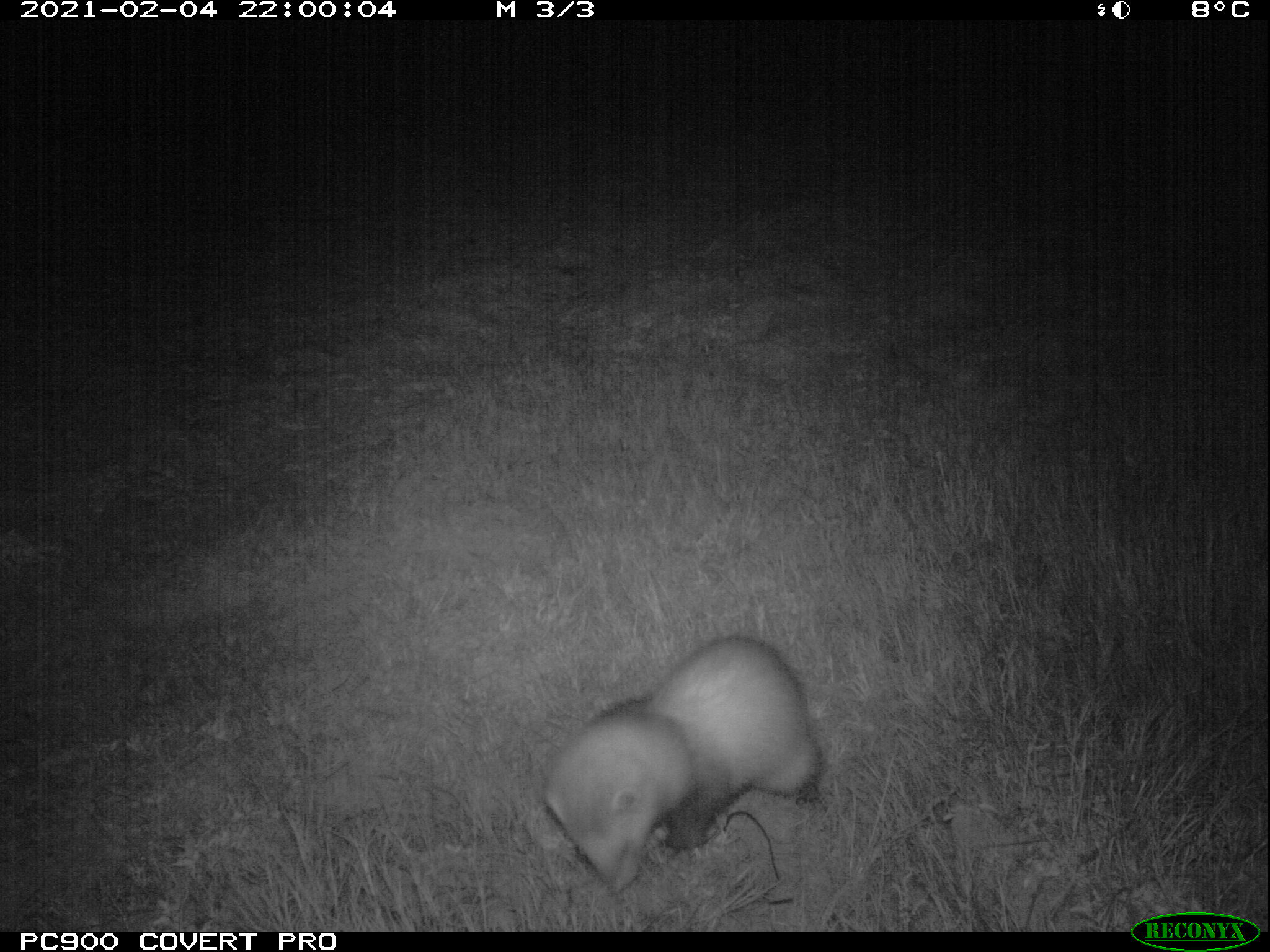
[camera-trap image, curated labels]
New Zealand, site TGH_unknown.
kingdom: Animalia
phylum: Chordata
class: Mammalia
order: Carnivora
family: Mustelidae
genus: Mustela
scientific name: Mustela furo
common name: ferret